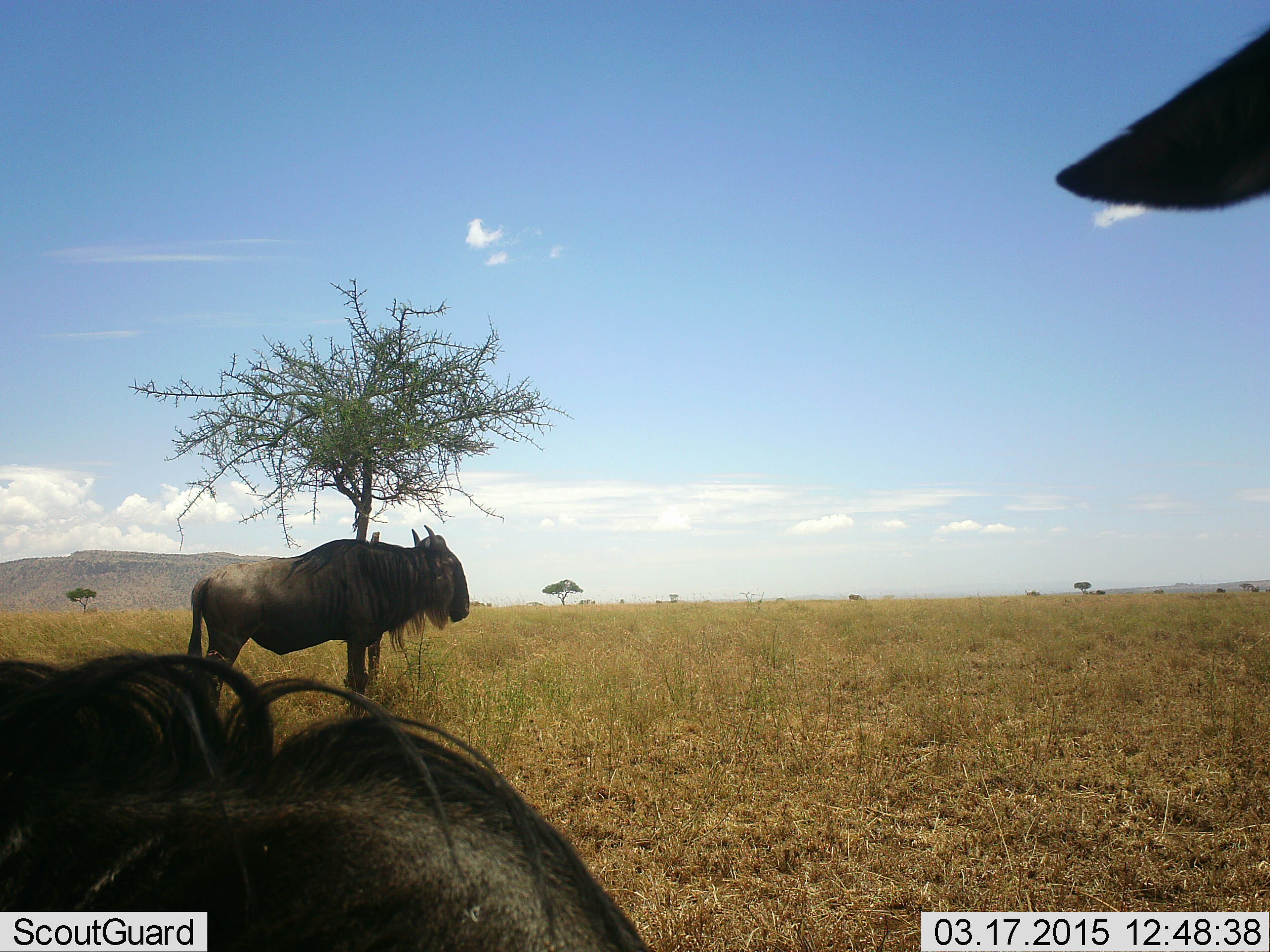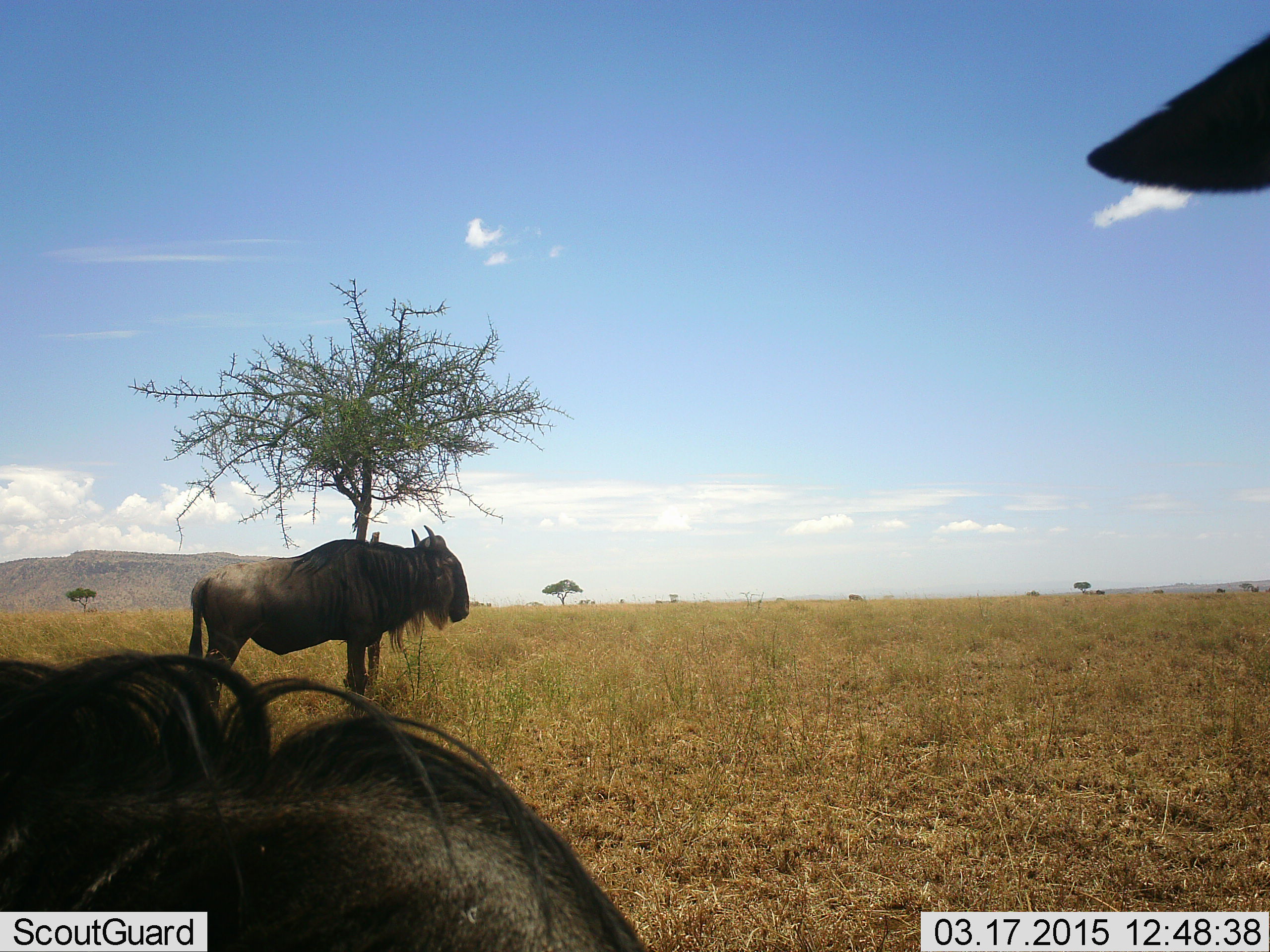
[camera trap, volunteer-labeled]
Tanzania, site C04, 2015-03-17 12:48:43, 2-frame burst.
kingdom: Animalia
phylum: Chordata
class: Mammalia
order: Artiodactyla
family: Bovidae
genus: Connochaetes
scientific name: Connochaetes taurinus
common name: blue wildebeest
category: wildebeest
Wildebeest (blue wildebeest) (Connochaetes taurinus), count 3. Behavior (volunteer vote fractions): standing 70%, resting 70%, moving 0%, interacting 0%. Young present (vote fraction): 0%. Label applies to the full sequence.